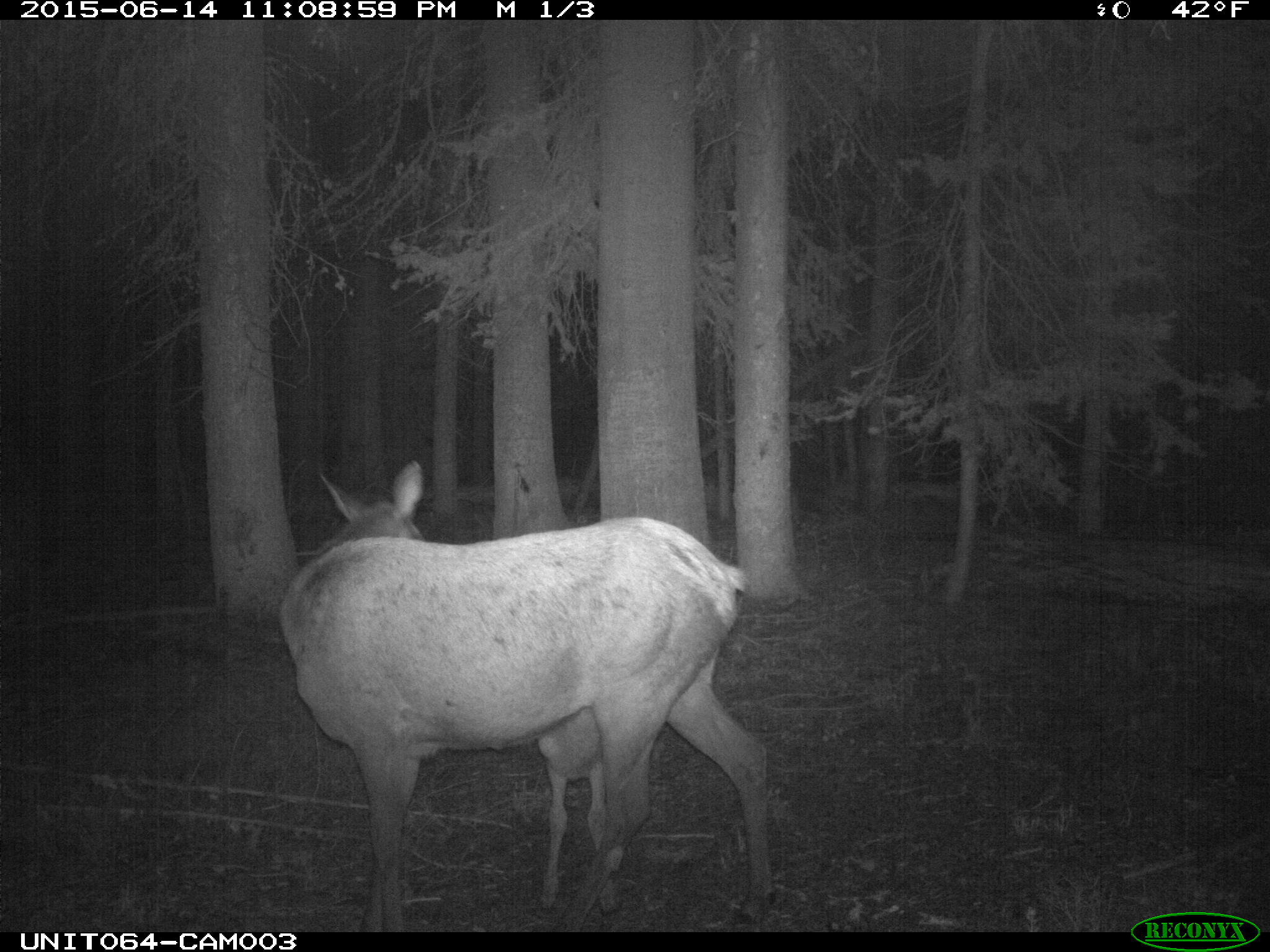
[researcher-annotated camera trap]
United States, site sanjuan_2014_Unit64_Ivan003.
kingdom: Animalia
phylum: Chordata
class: Mammalia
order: Artiodactyla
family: Cervidae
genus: Cervus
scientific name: Cervus elaphus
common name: red deer